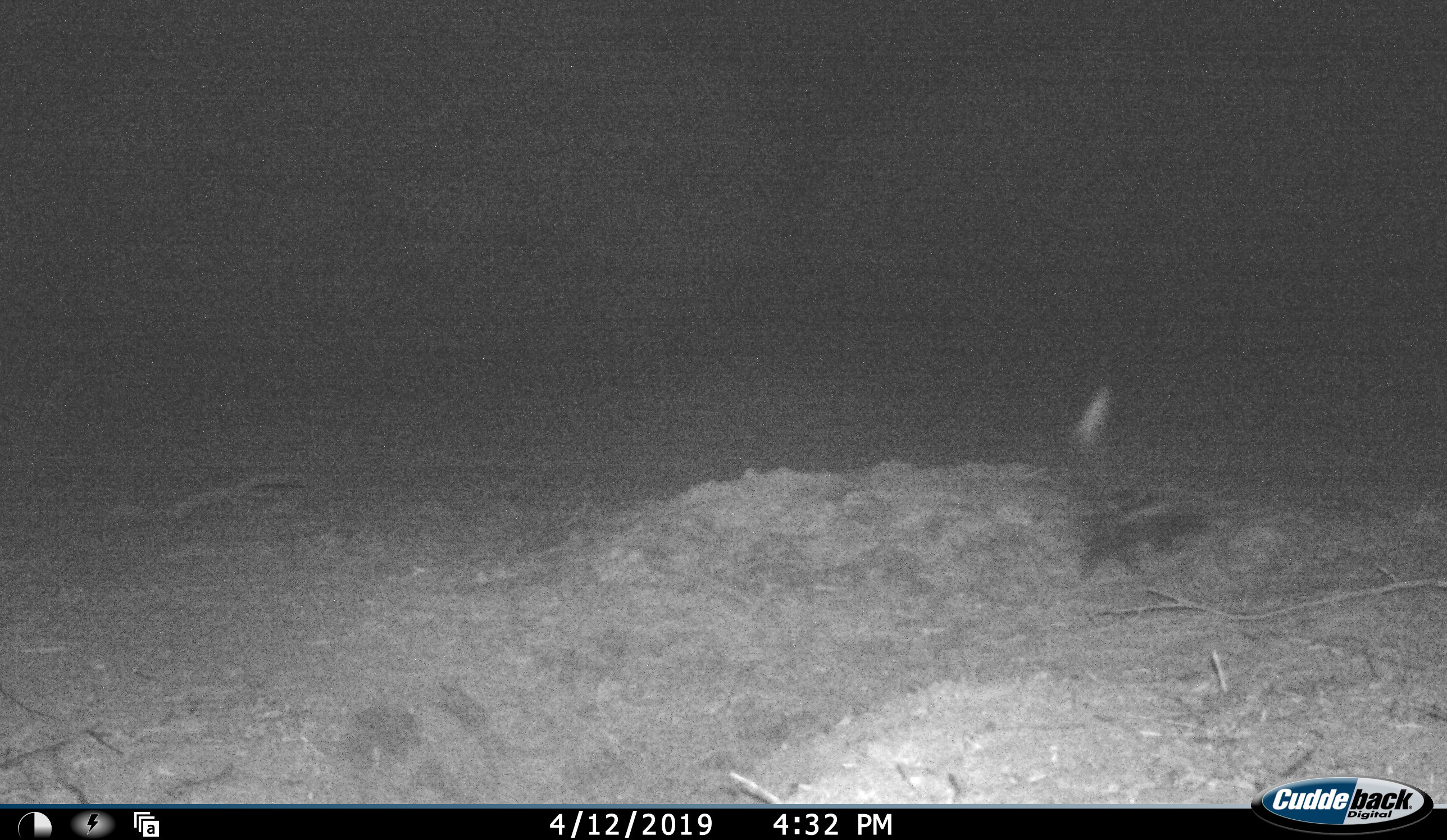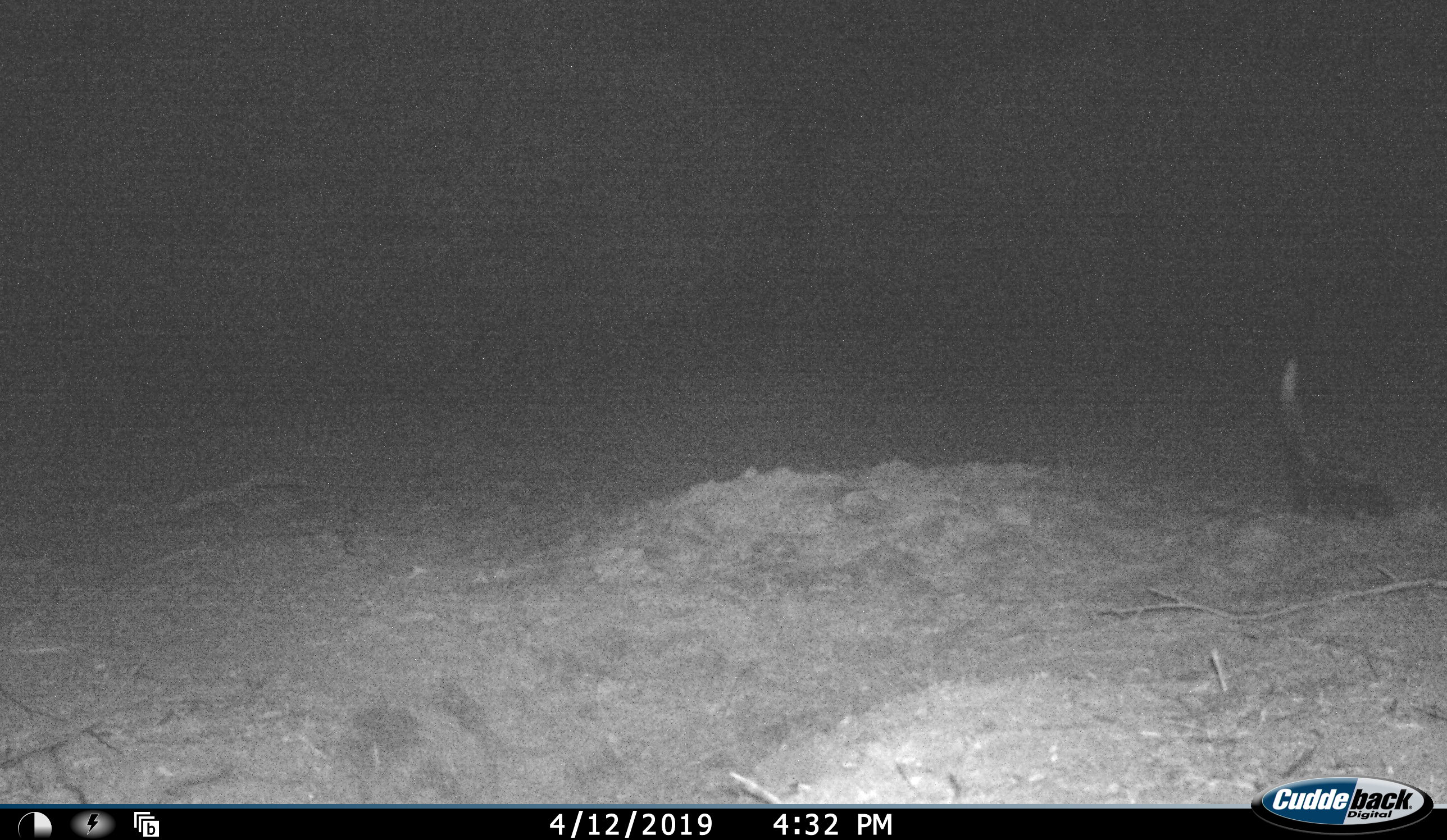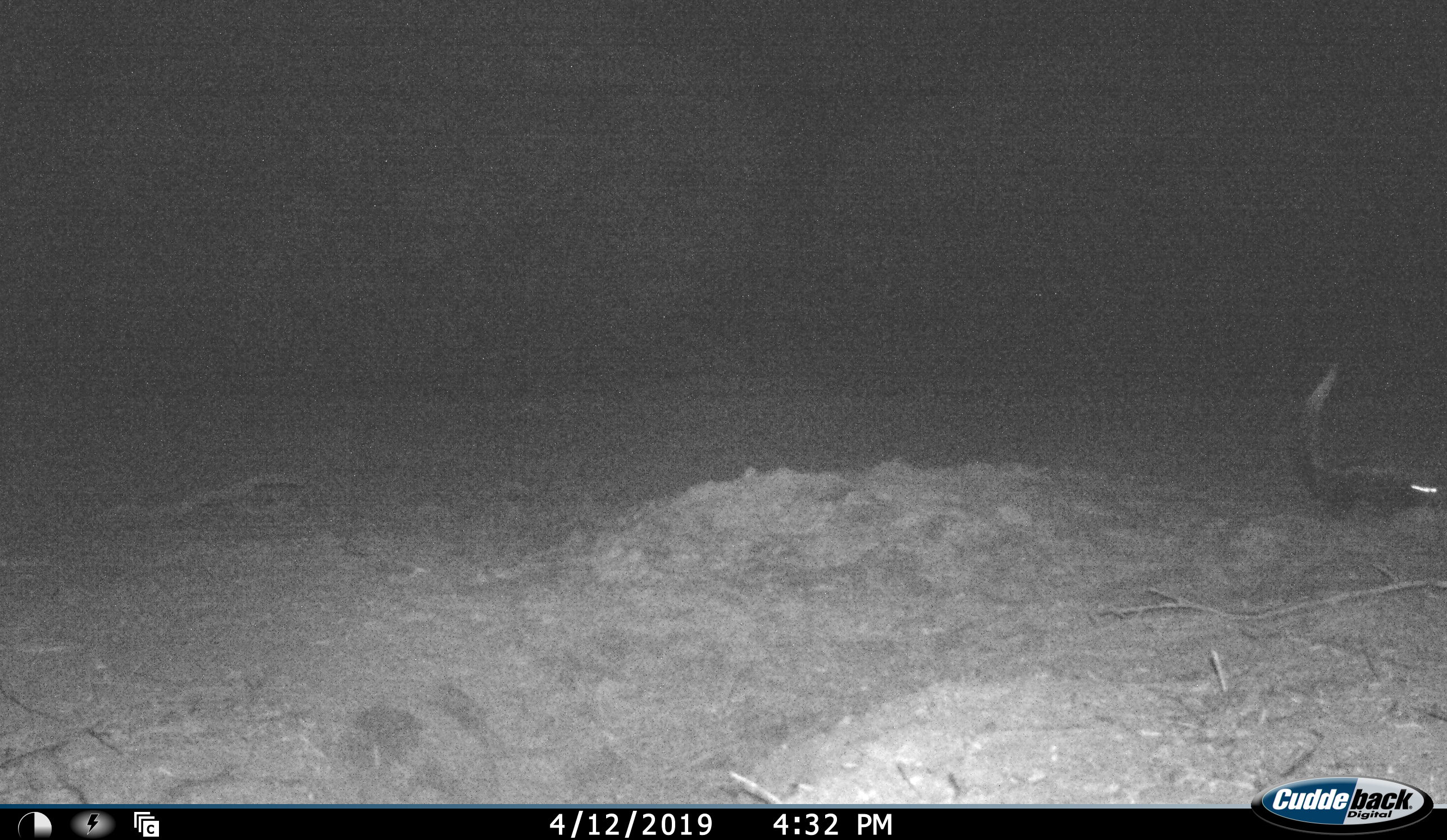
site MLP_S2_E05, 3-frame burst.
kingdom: Animalia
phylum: Chordata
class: Mammalia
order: Carnivora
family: Mustelidae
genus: Ictonyx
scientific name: Ictonyx striatus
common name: zorilla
Zorilla (Ictonyx striatus), count 1. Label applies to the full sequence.